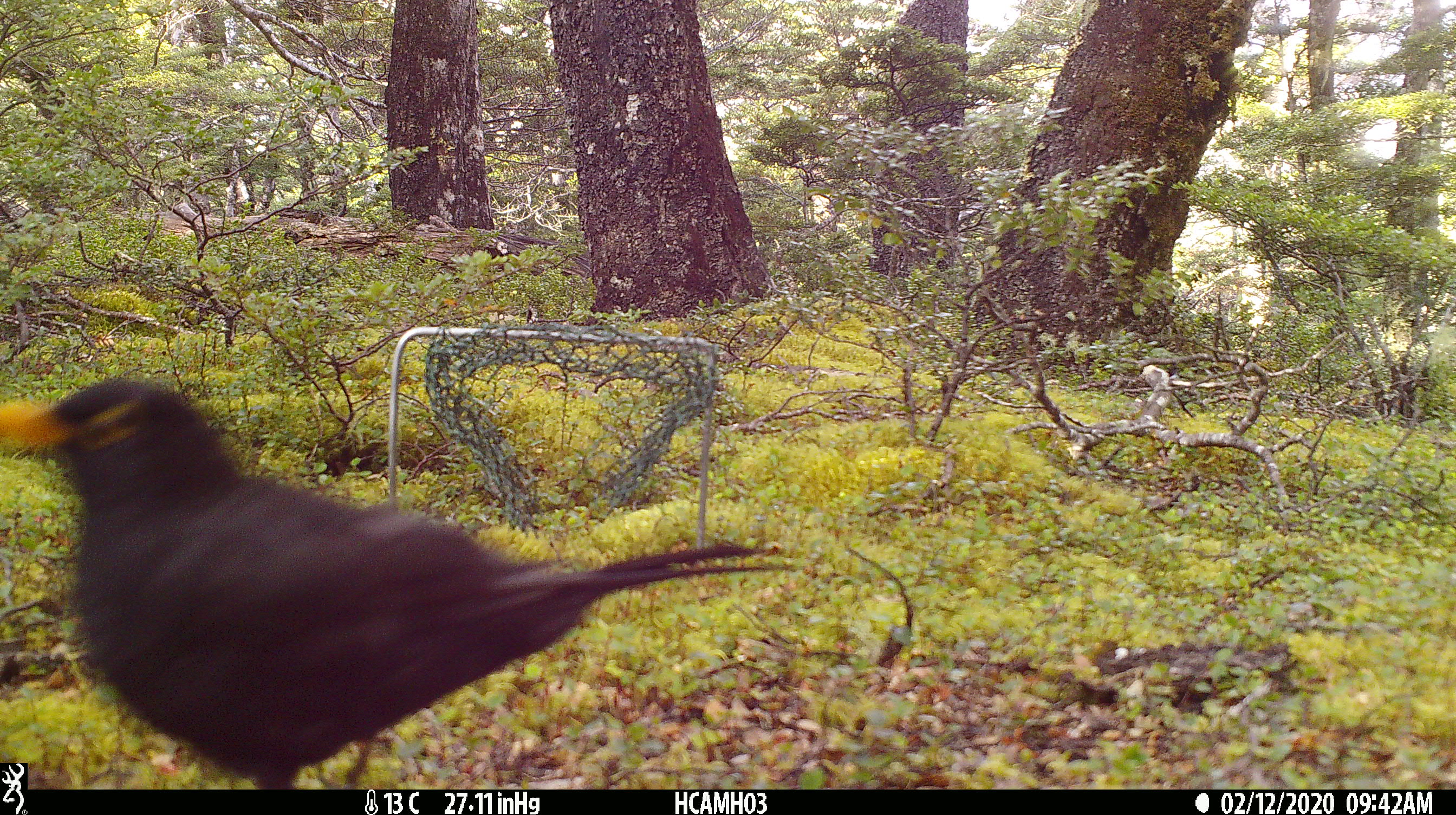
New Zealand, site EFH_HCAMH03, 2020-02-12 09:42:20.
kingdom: Animalia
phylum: Chordata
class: Aves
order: Passeriformes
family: Turdidae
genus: Turdus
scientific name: Turdus merula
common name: eurasian blackbird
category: blackbird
Blackbird (eurasian blackbird) (Turdus merula).